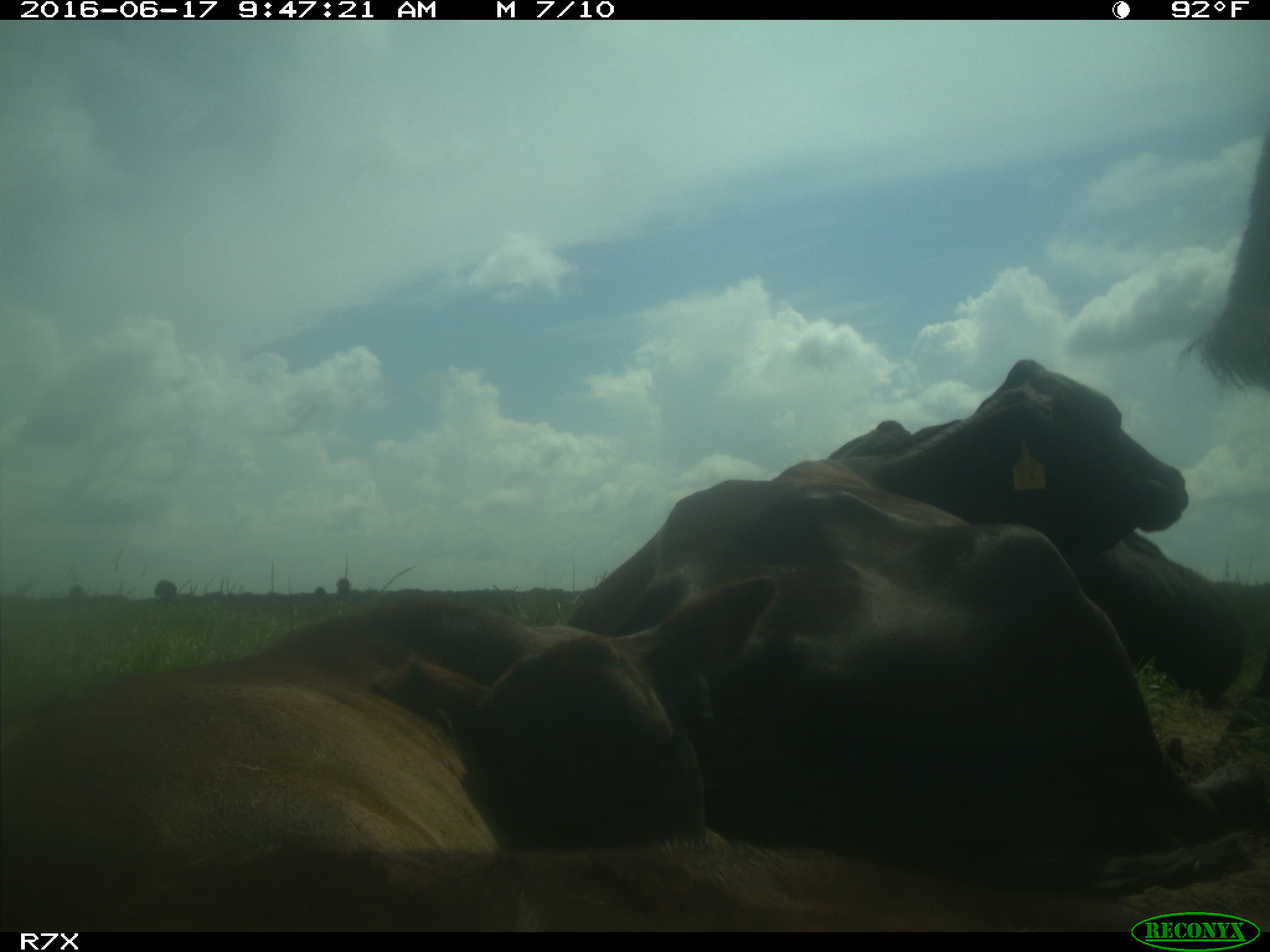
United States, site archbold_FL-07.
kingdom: Animalia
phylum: Chordata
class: Mammalia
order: Artiodactyla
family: Bovidae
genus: Bos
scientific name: Bos taurus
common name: domestic cow